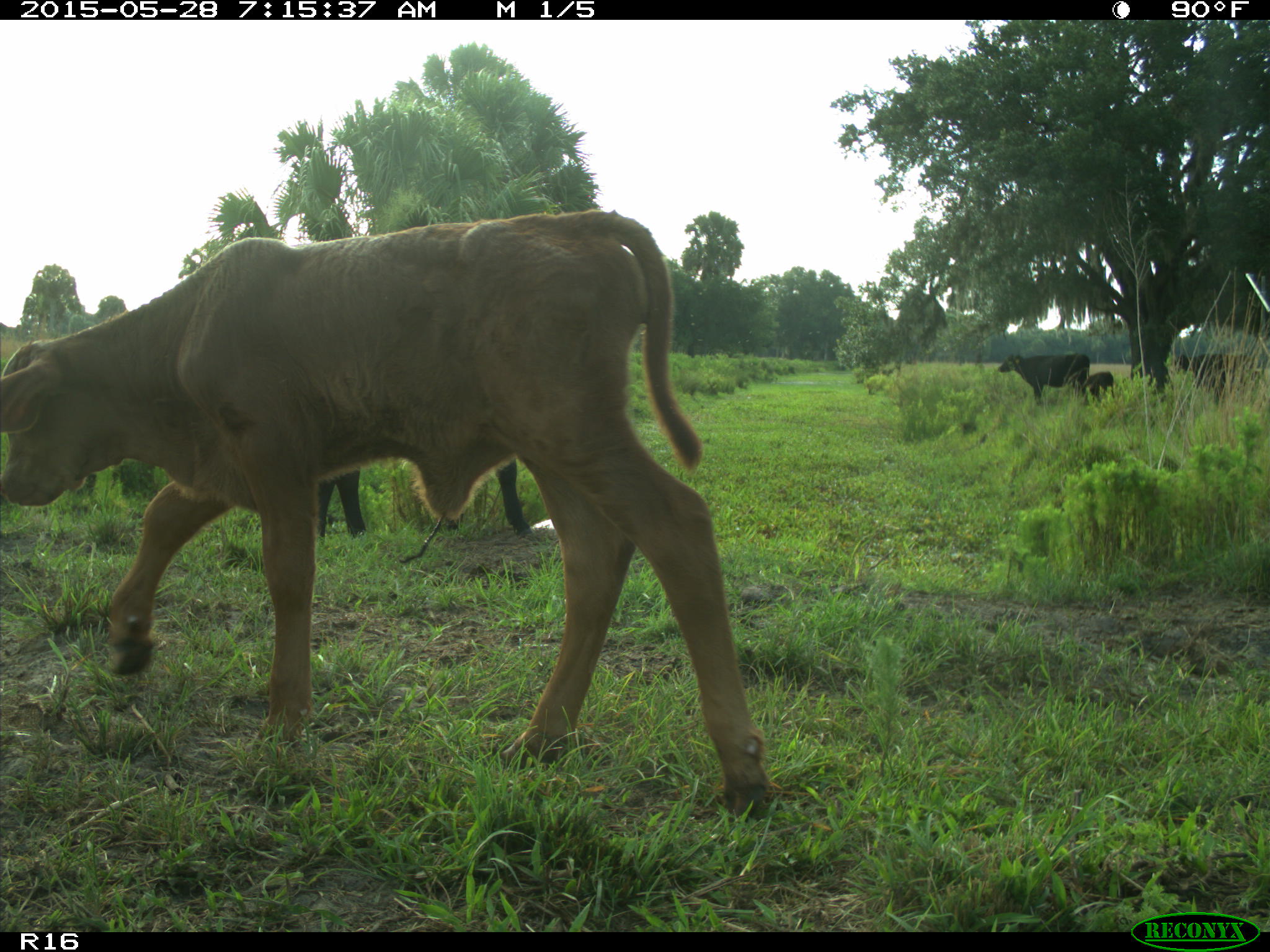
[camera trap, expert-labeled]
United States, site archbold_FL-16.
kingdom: Animalia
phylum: Chordata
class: Mammalia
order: Artiodactyla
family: Bovidae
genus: Bos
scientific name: Bos taurus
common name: domestic cow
Bos taurus (domestic cow).